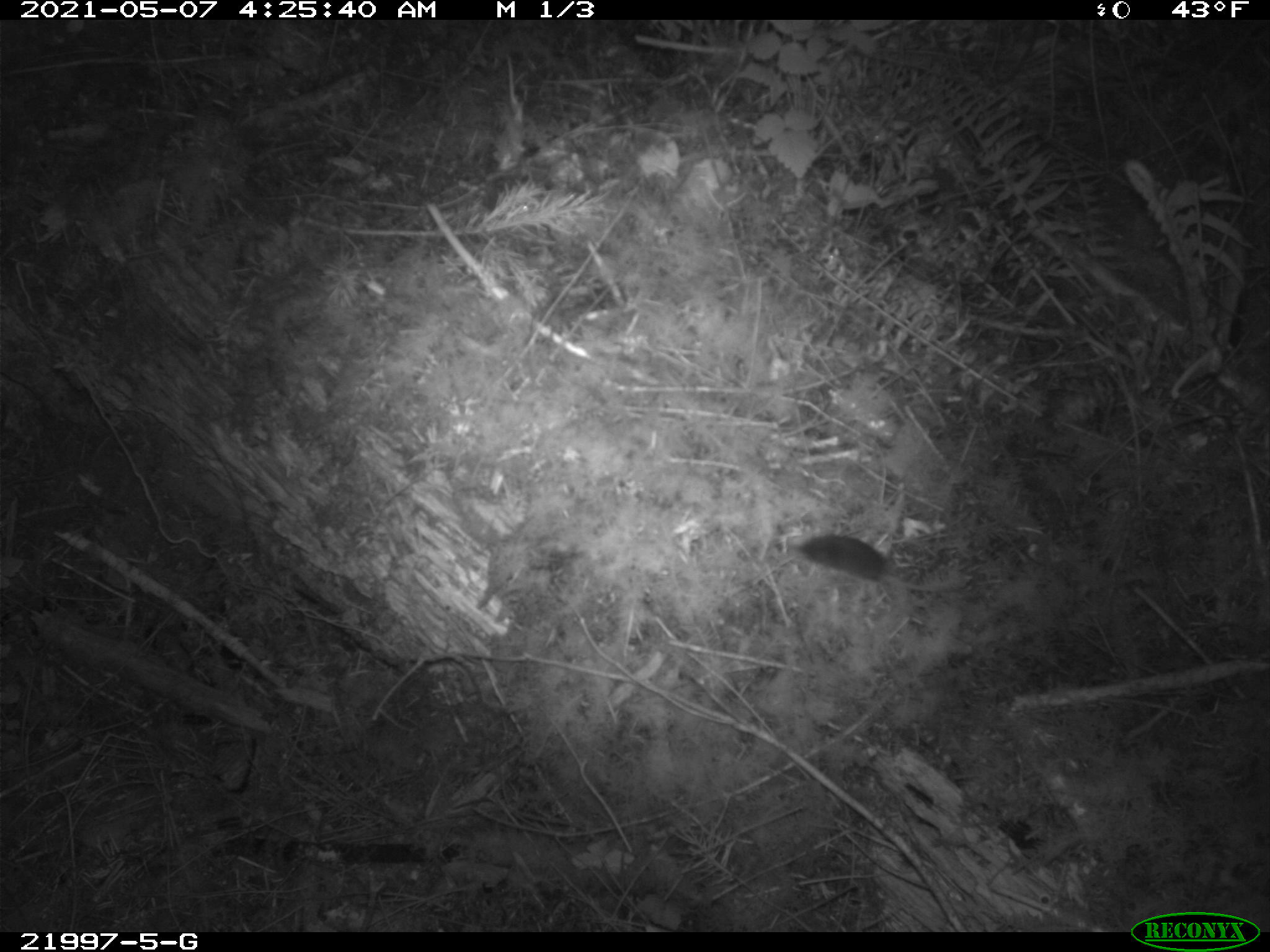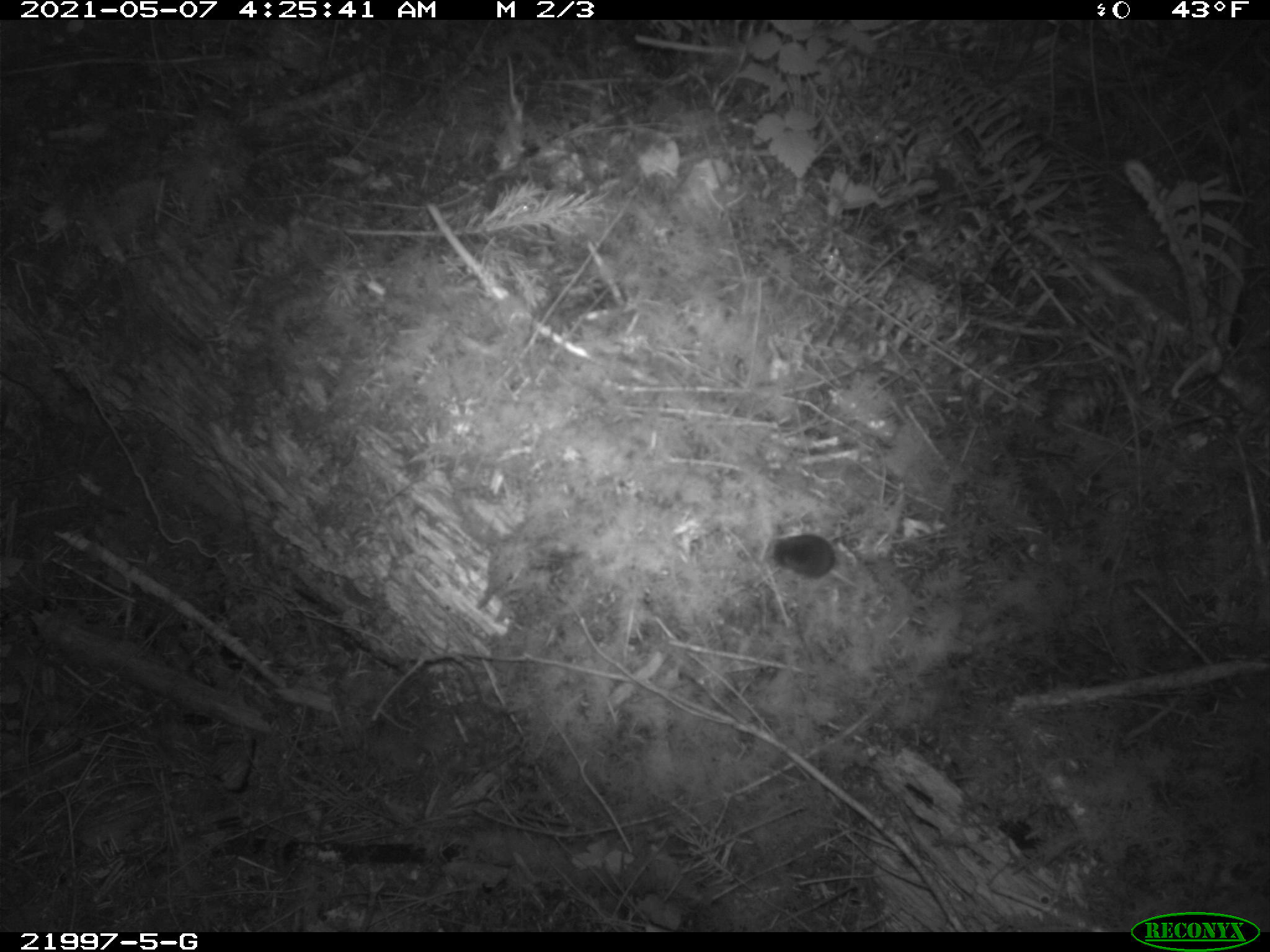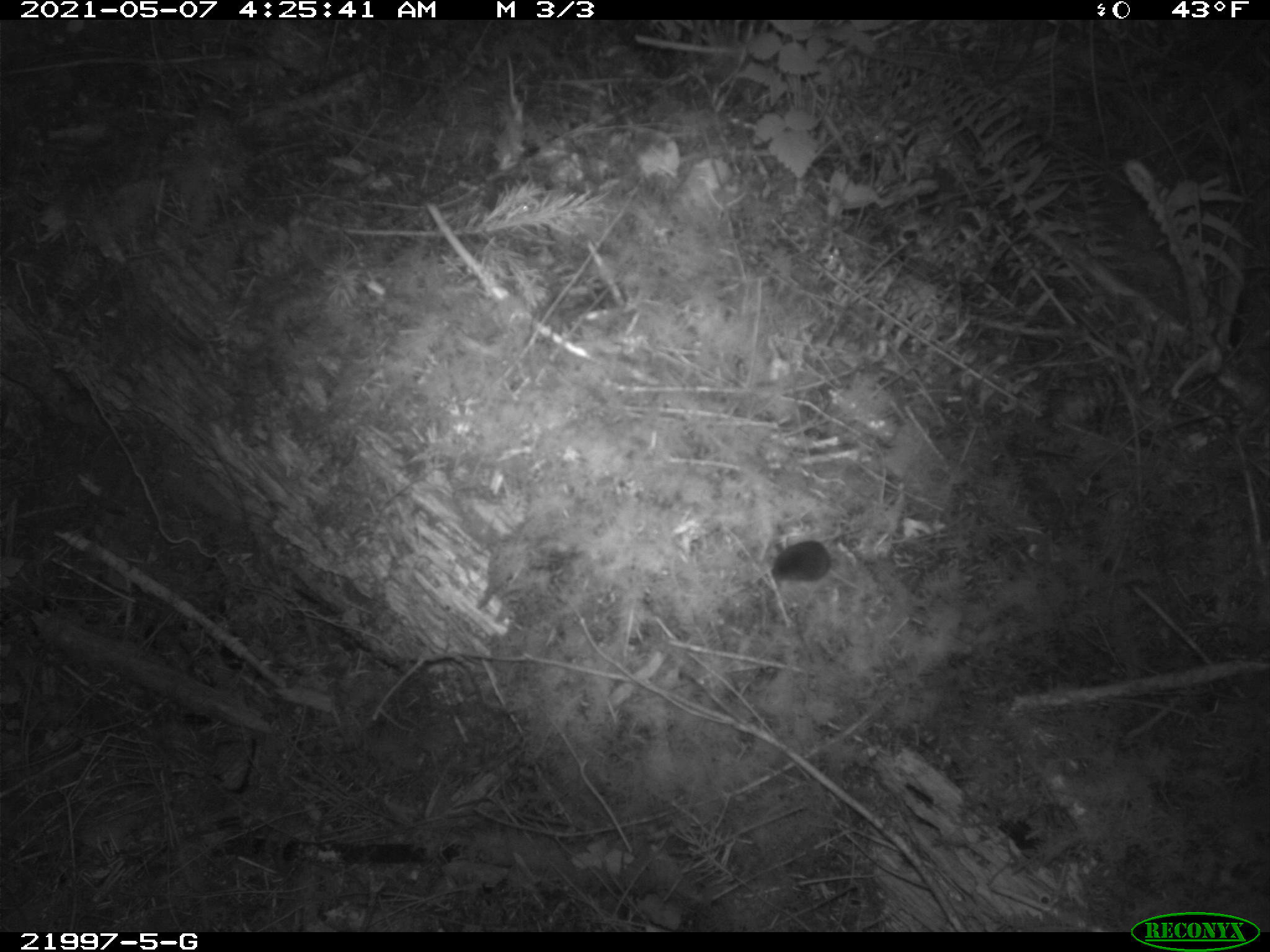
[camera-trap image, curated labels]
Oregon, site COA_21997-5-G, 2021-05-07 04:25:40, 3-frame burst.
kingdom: Animalia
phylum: Chordata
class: Mammalia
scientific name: Mammalia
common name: small mammal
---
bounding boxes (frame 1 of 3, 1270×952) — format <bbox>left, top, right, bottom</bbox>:
small mammal: <bbox>755, 494, 1012, 635</bbox>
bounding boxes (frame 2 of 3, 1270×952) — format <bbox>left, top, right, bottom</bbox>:
small mammal: <bbox>739, 494, 918, 631</bbox>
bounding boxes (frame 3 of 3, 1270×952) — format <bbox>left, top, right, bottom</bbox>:
small mammal: <bbox>743, 510, 901, 623</bbox>